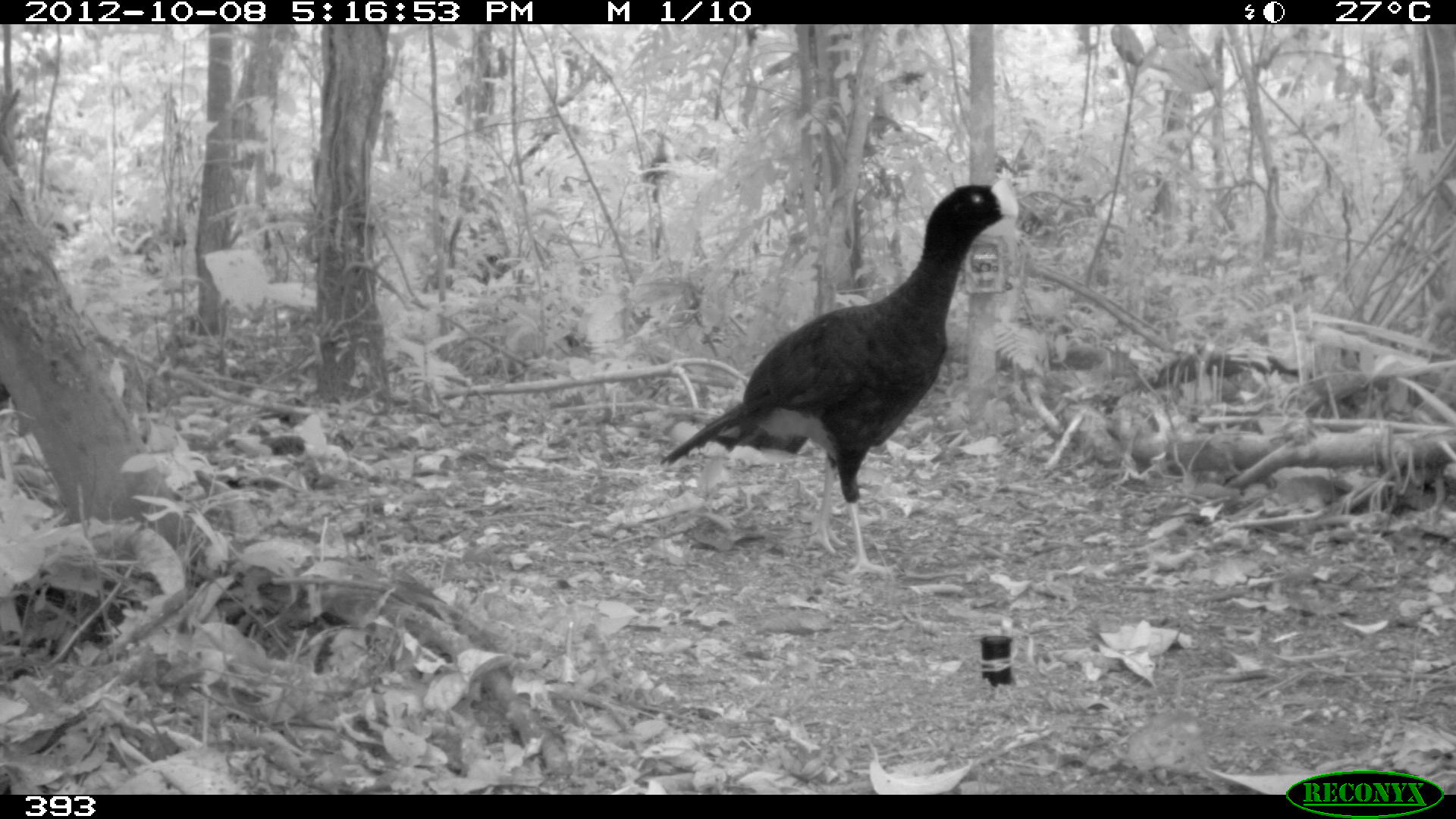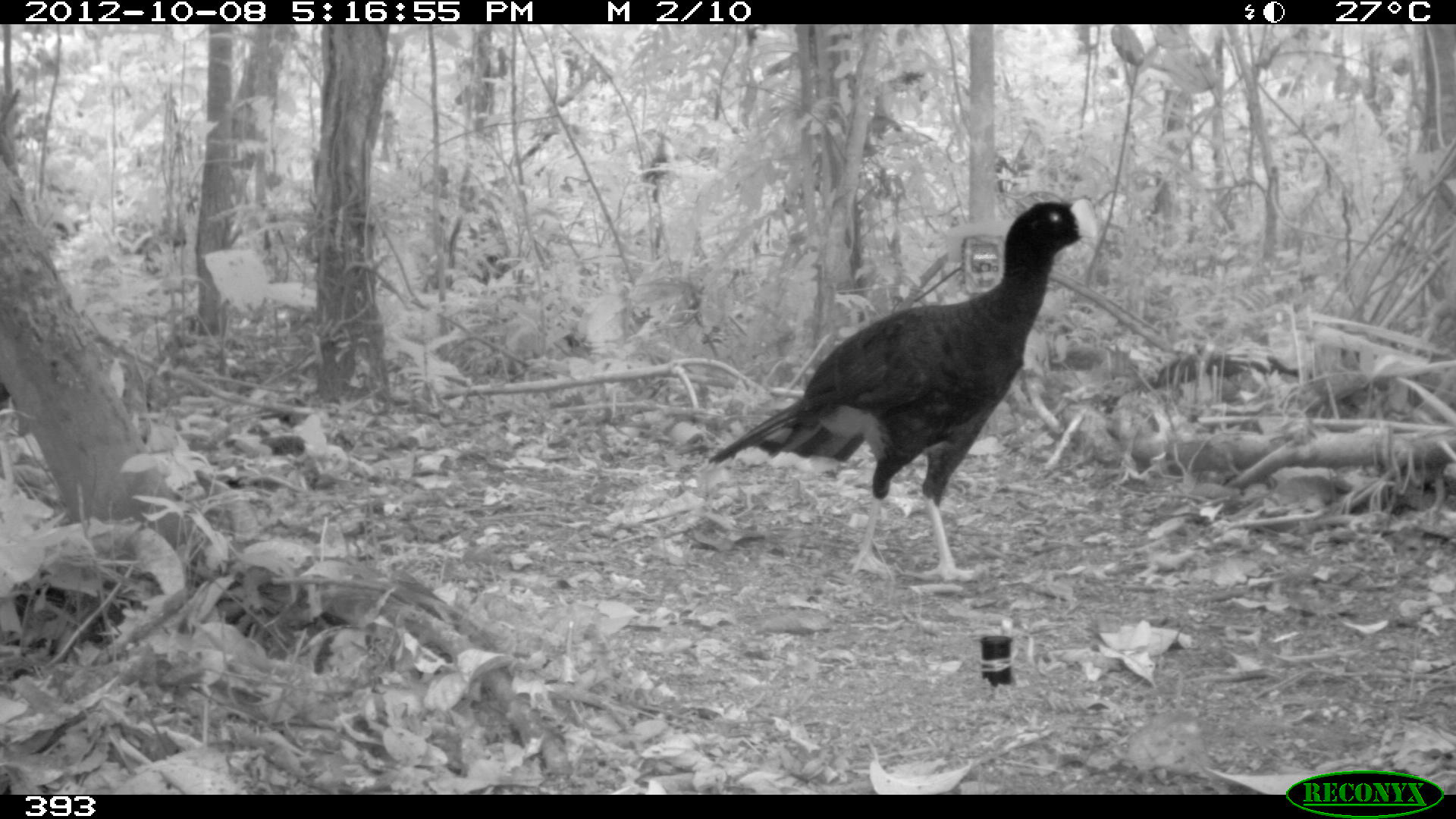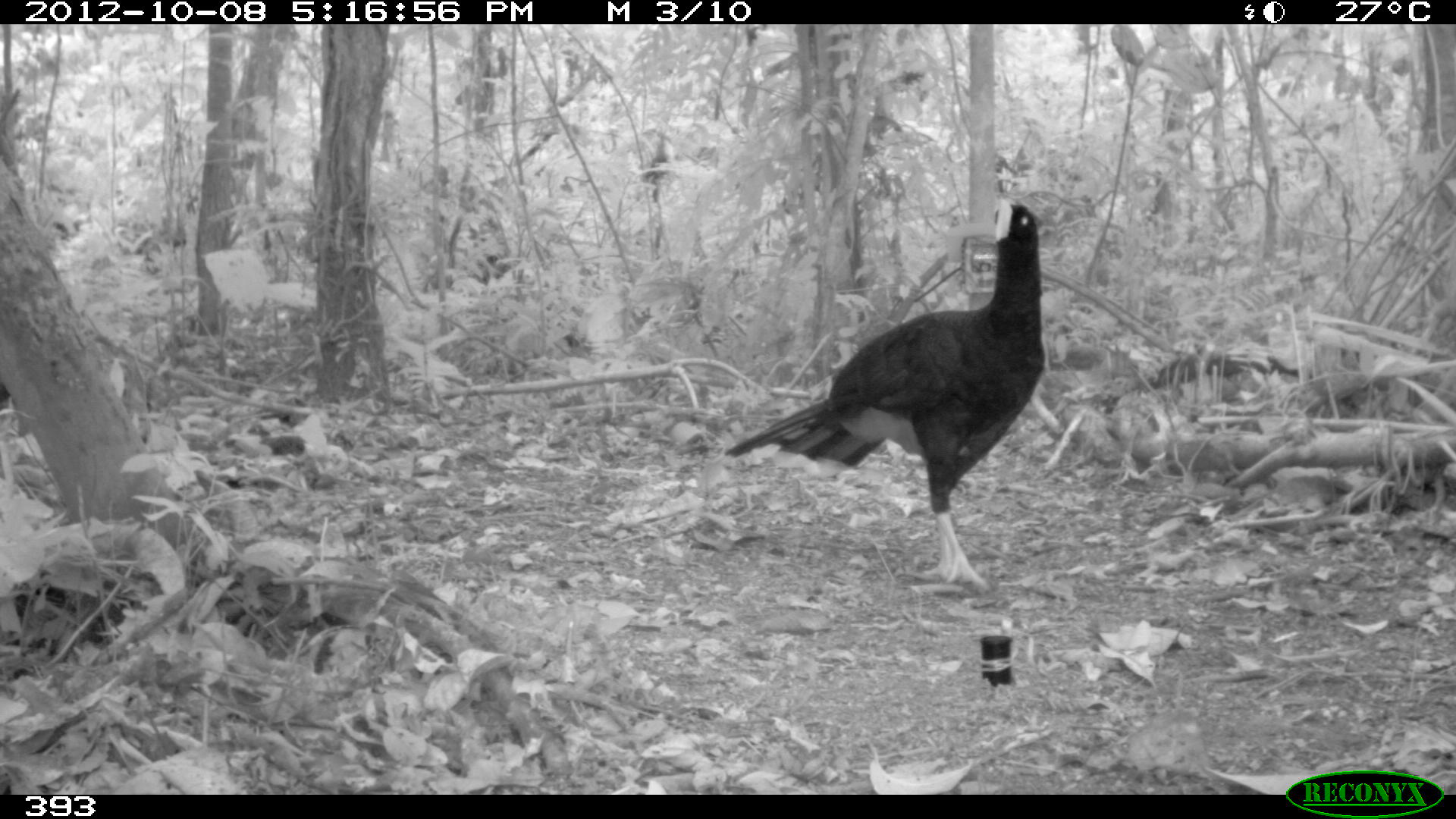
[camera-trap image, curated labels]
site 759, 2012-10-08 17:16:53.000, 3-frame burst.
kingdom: Animalia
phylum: Chordata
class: Aves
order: Galliformes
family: Cracidae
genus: Mitu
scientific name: Mitu tuberosum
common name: razor-billed curassow